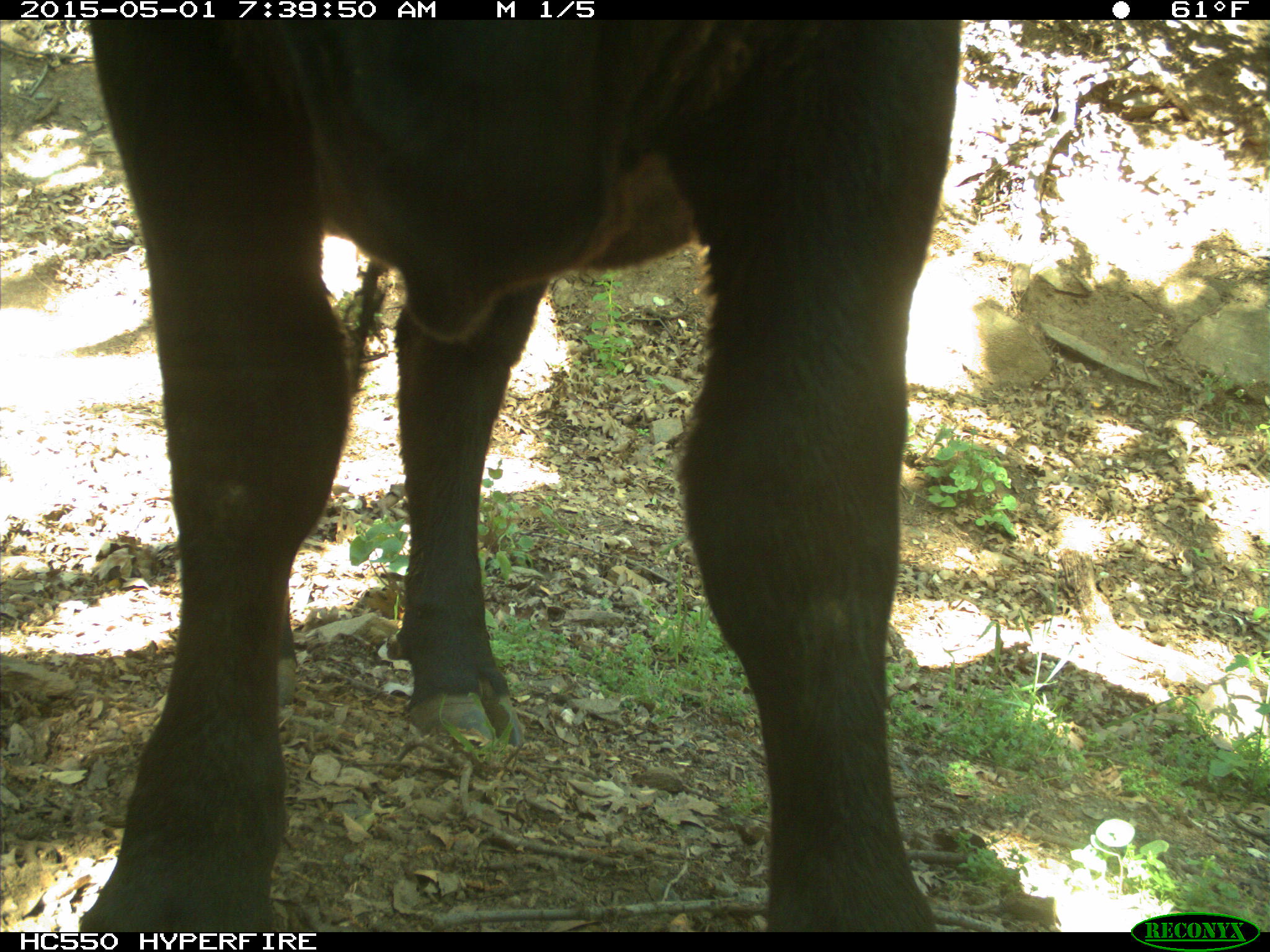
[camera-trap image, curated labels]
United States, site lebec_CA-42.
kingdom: Animalia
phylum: Chordata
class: Mammalia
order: Artiodactyla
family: Bovidae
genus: Bos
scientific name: Bos taurus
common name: domestic cow